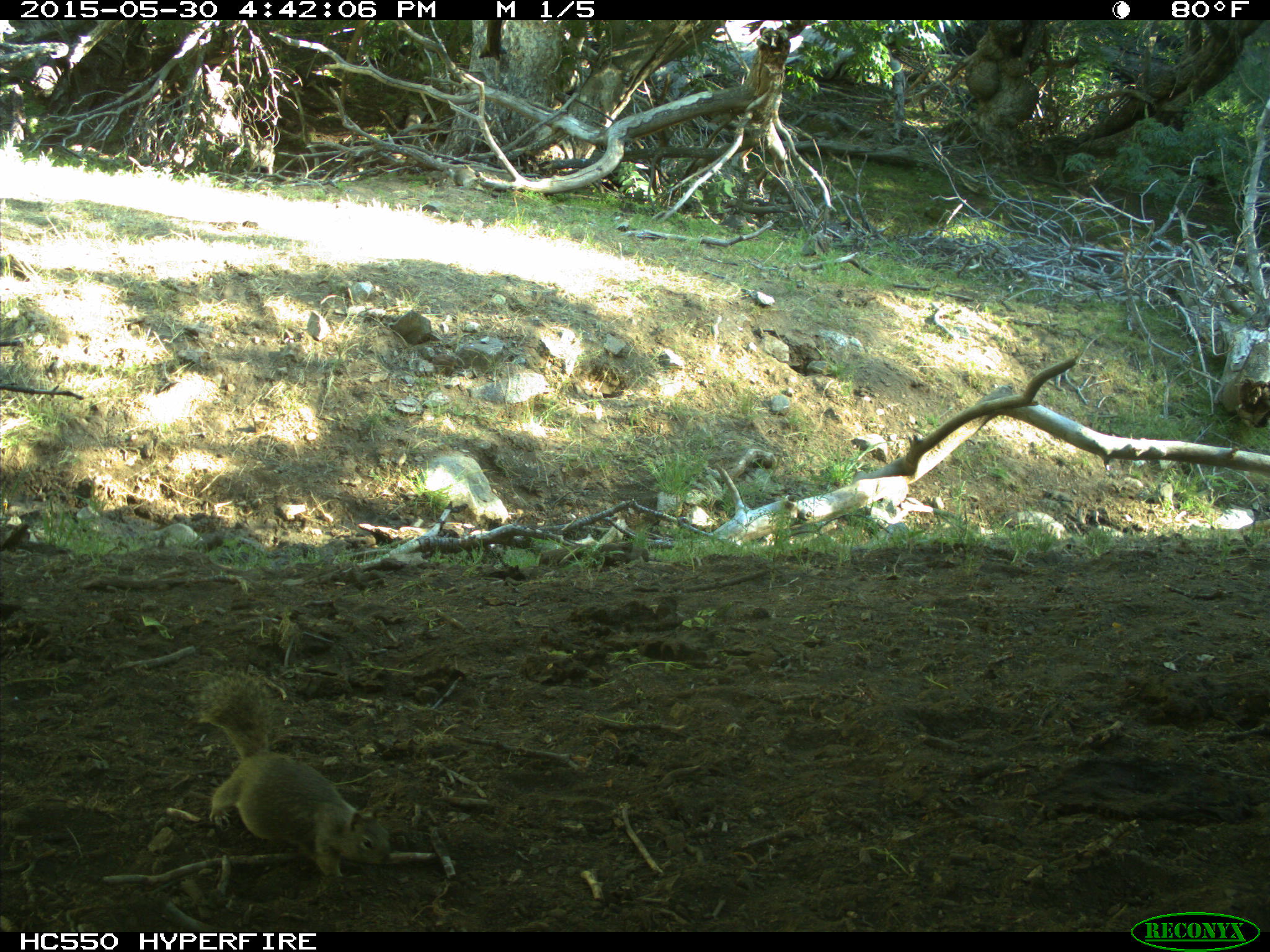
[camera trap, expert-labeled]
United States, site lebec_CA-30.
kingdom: Animalia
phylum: Chordata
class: Mammalia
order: Rodentia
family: Sciuridae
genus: Otospermophilus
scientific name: Otospermophilus beecheyi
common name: california ground squirrel